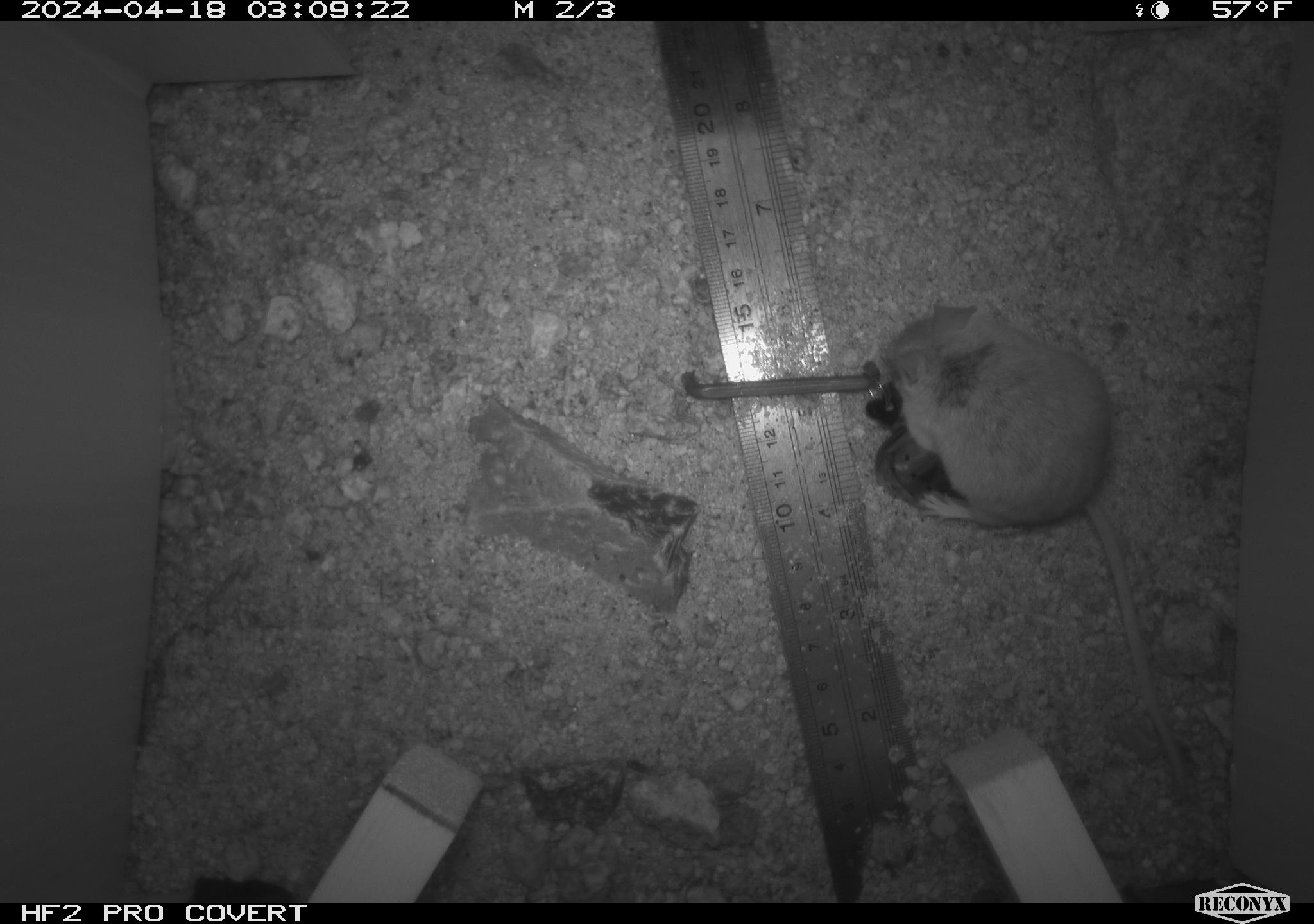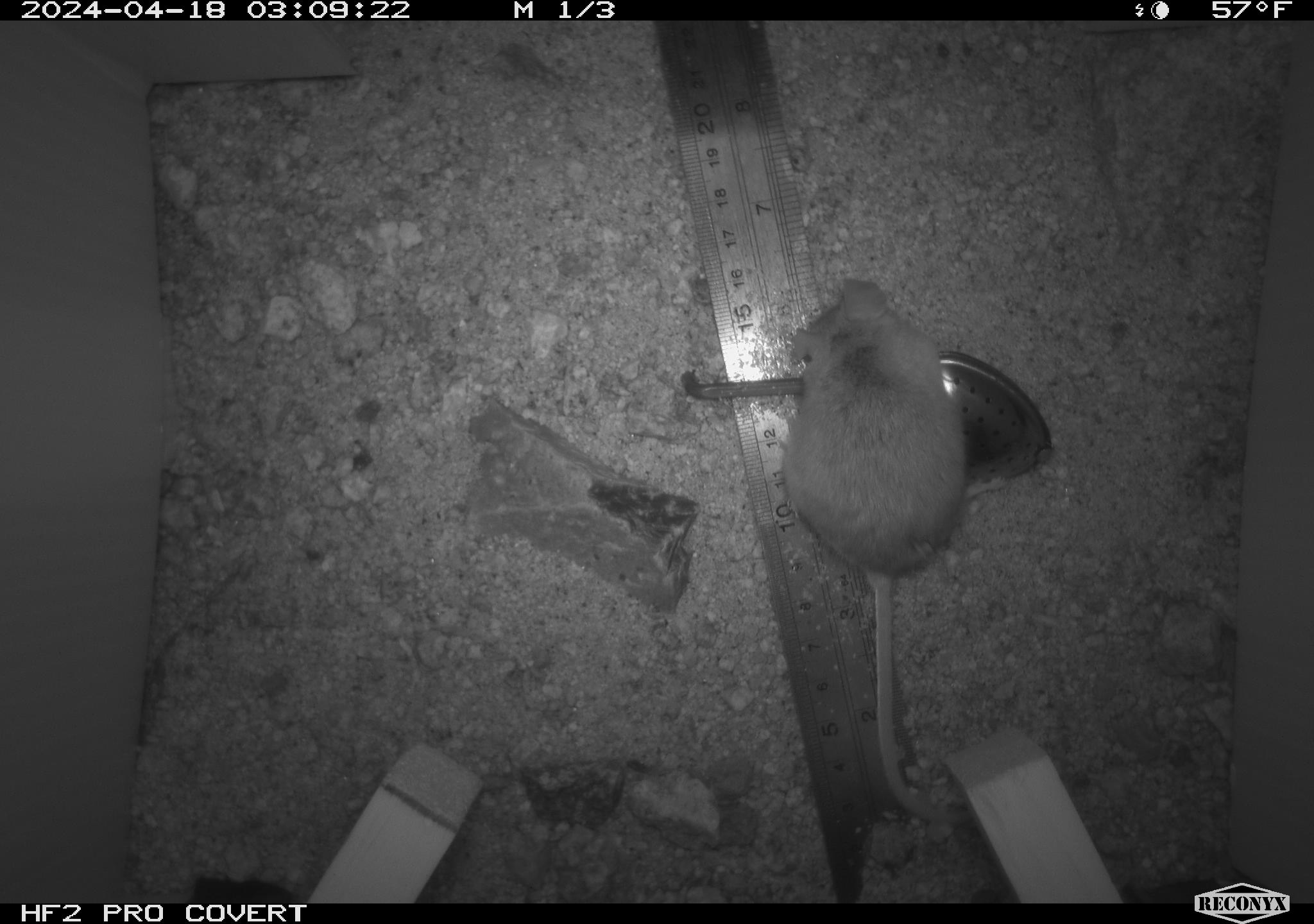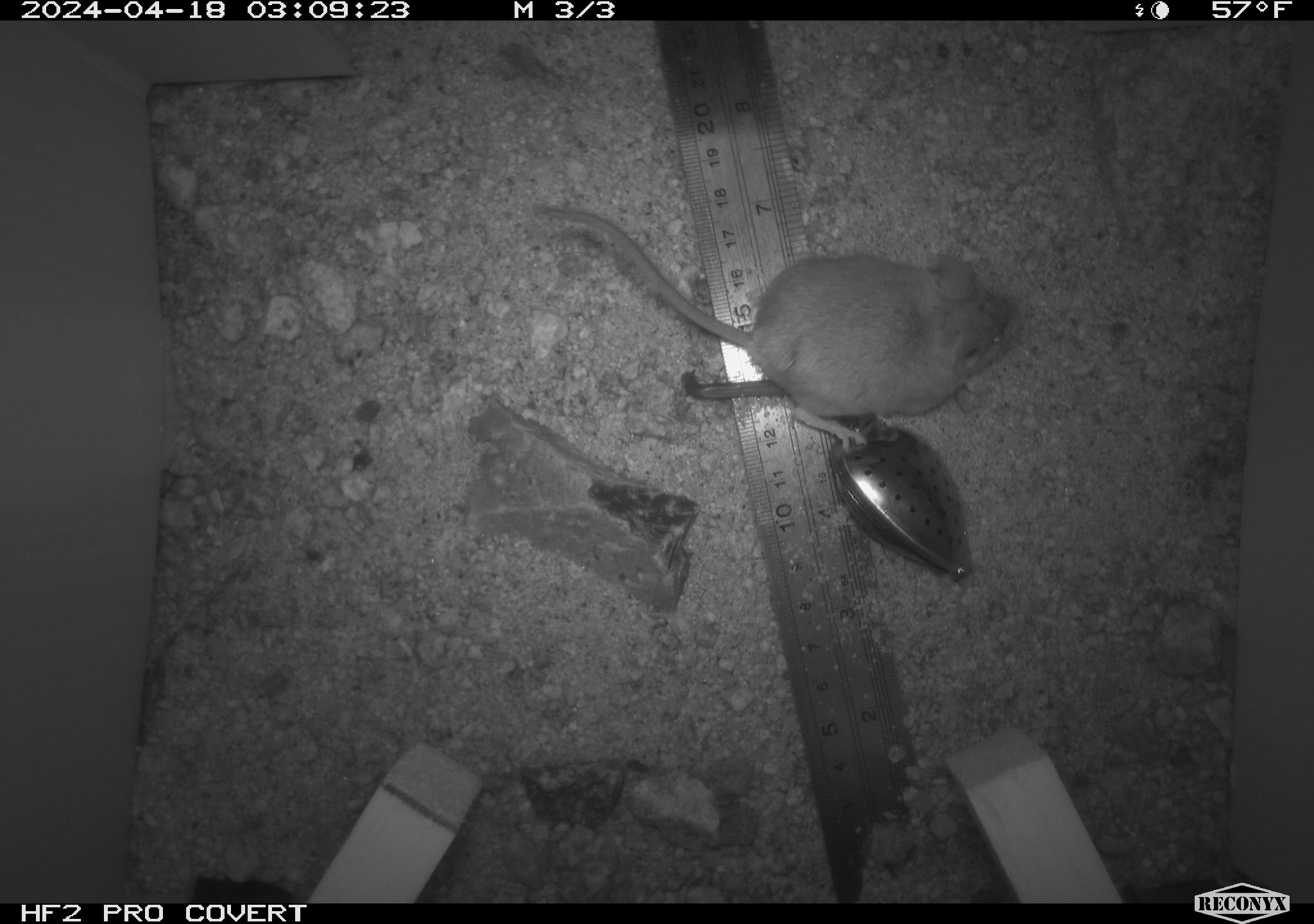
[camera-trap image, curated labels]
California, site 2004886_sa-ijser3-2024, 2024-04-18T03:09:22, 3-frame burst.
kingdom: Animalia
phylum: Chordata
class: Mammalia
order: Rodentia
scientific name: Rodentia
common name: mouse species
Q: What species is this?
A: Mouse species (Rodentia).